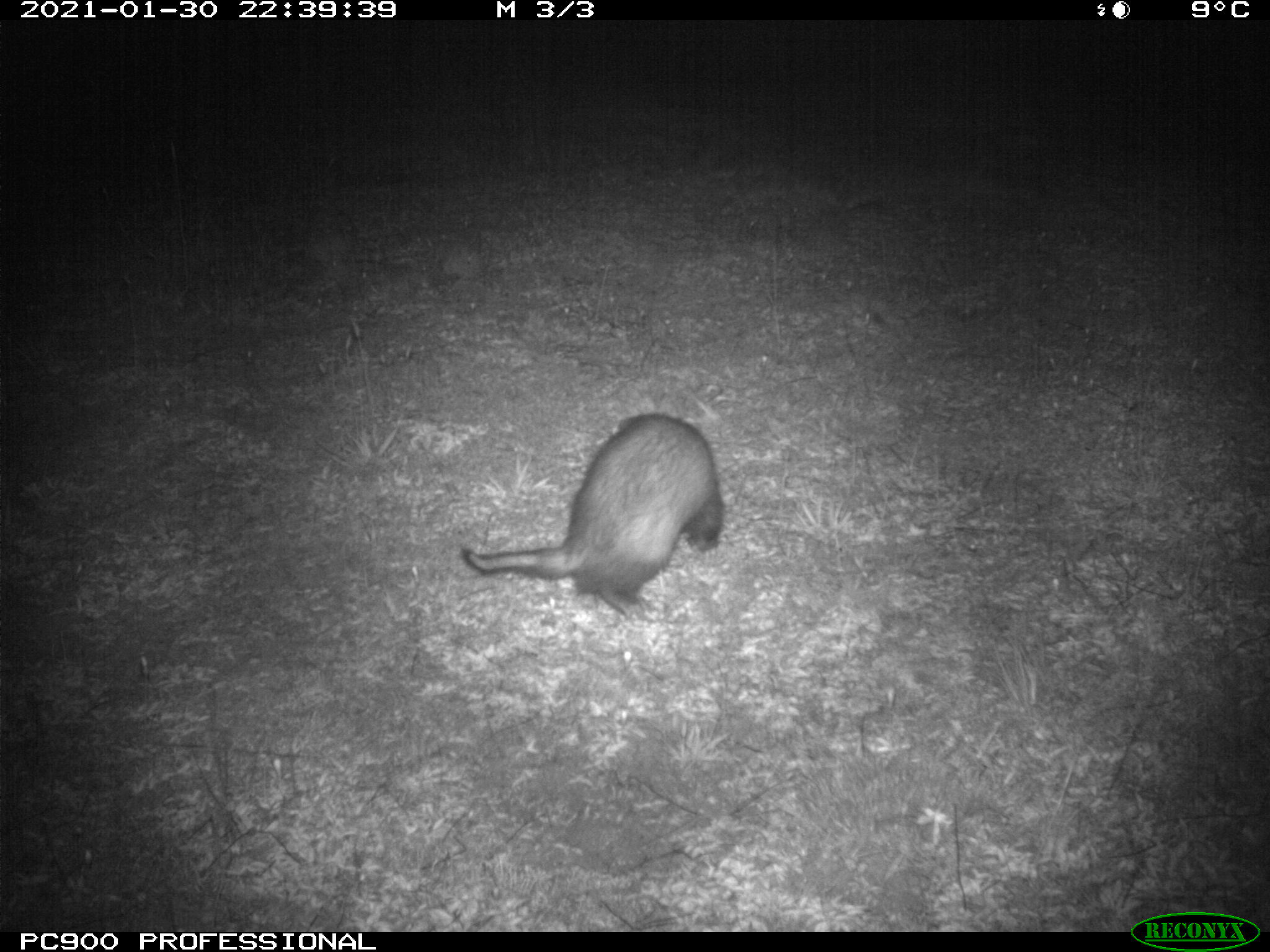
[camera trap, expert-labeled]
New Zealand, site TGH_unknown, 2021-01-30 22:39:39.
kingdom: Animalia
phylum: Chordata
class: Mammalia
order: Carnivora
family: Mustelidae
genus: Mustela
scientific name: Mustela furo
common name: ferret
Ferret (Mustela furo).